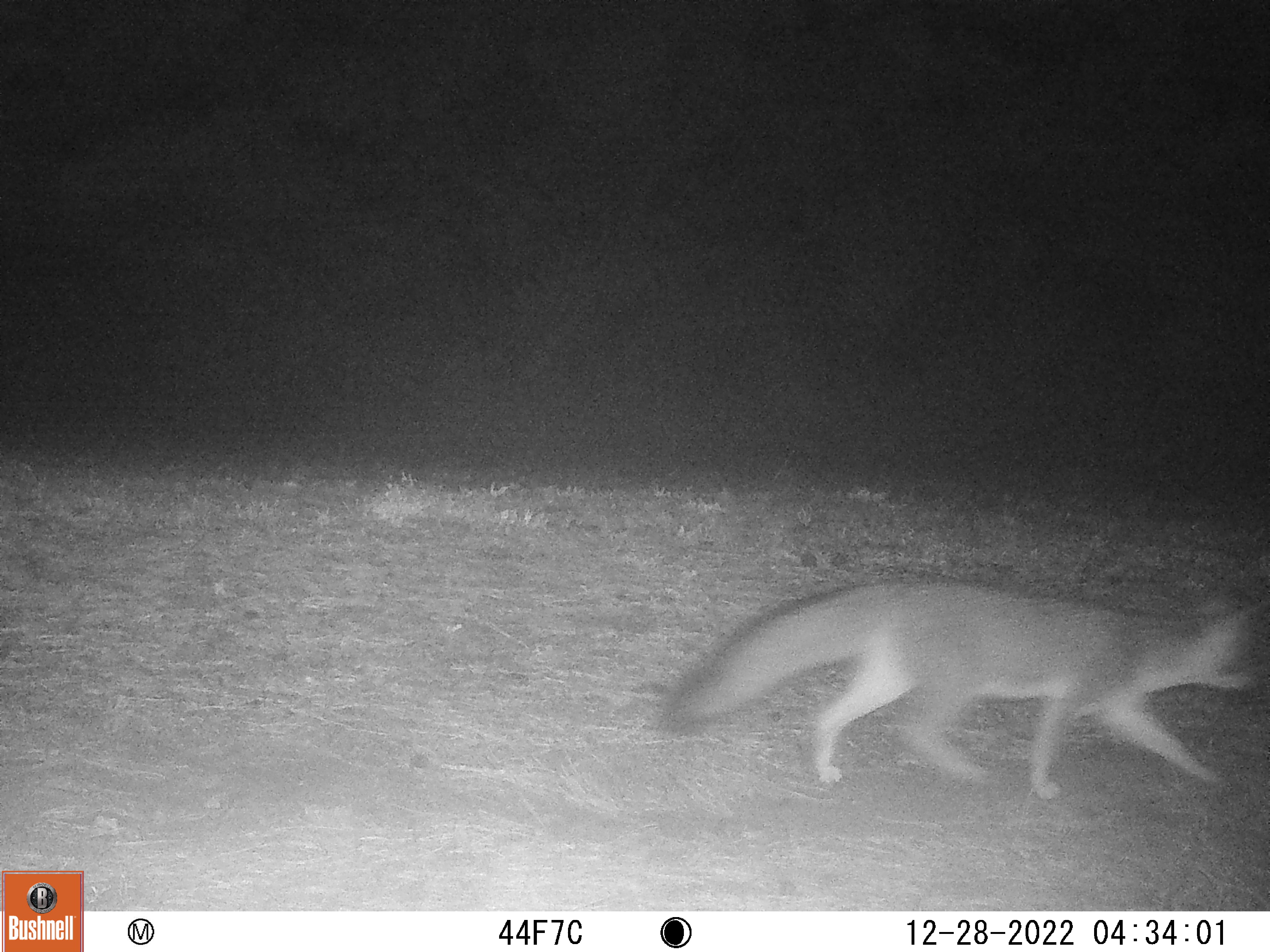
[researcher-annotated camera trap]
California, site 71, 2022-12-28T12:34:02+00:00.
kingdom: Animalia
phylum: Chordata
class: Mammalia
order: Carnivora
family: Canidae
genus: Urocyon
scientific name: Urocyon cinereoargenteus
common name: gray fox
Gray fox (Urocyon cinereoargenteus).